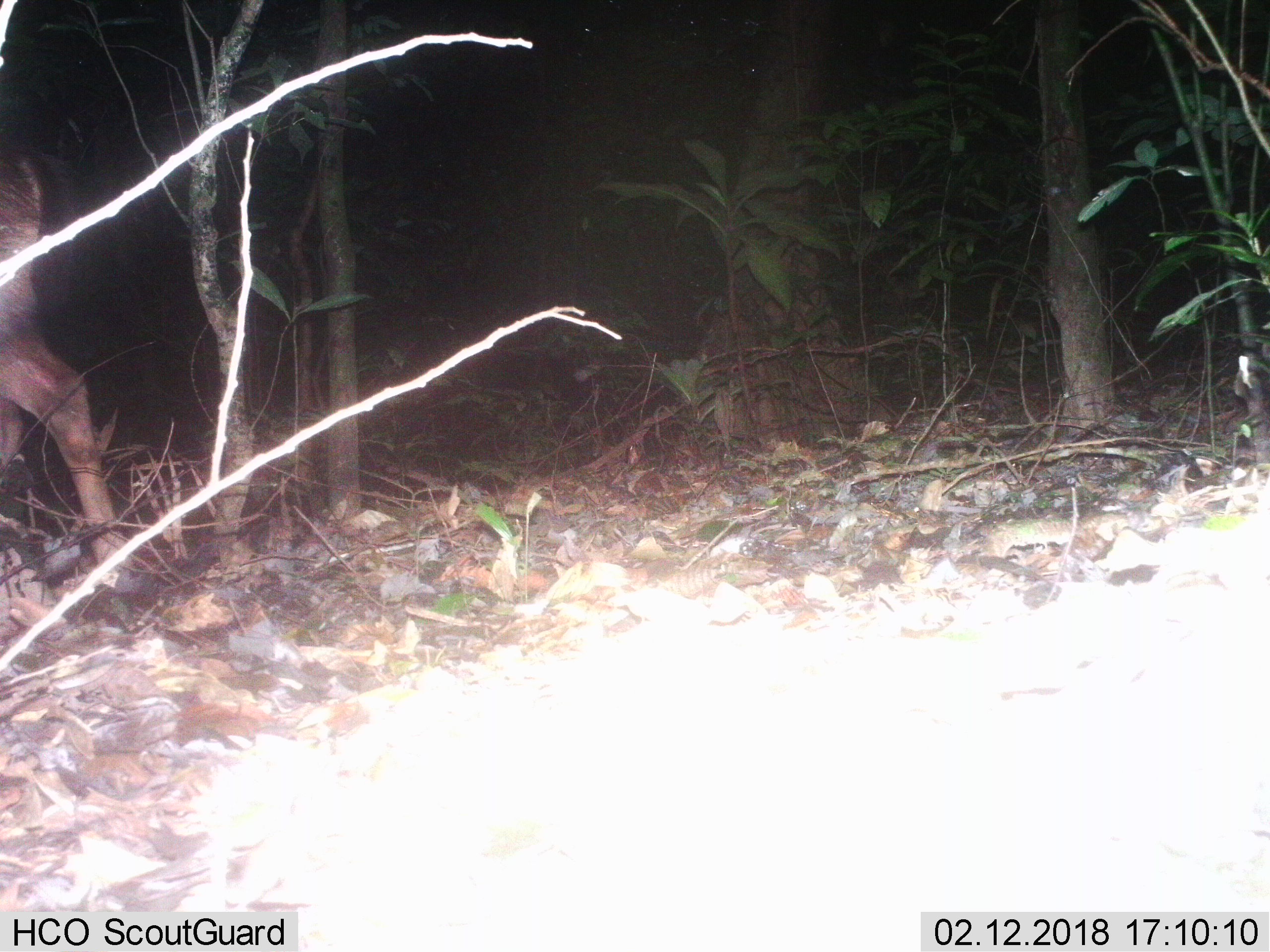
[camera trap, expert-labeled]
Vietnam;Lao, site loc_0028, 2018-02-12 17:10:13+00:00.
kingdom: Animalia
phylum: Chordata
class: Mammalia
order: Artiodactyla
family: Cervidae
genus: Rusa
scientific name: Rusa unicolor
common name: sambar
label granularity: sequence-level